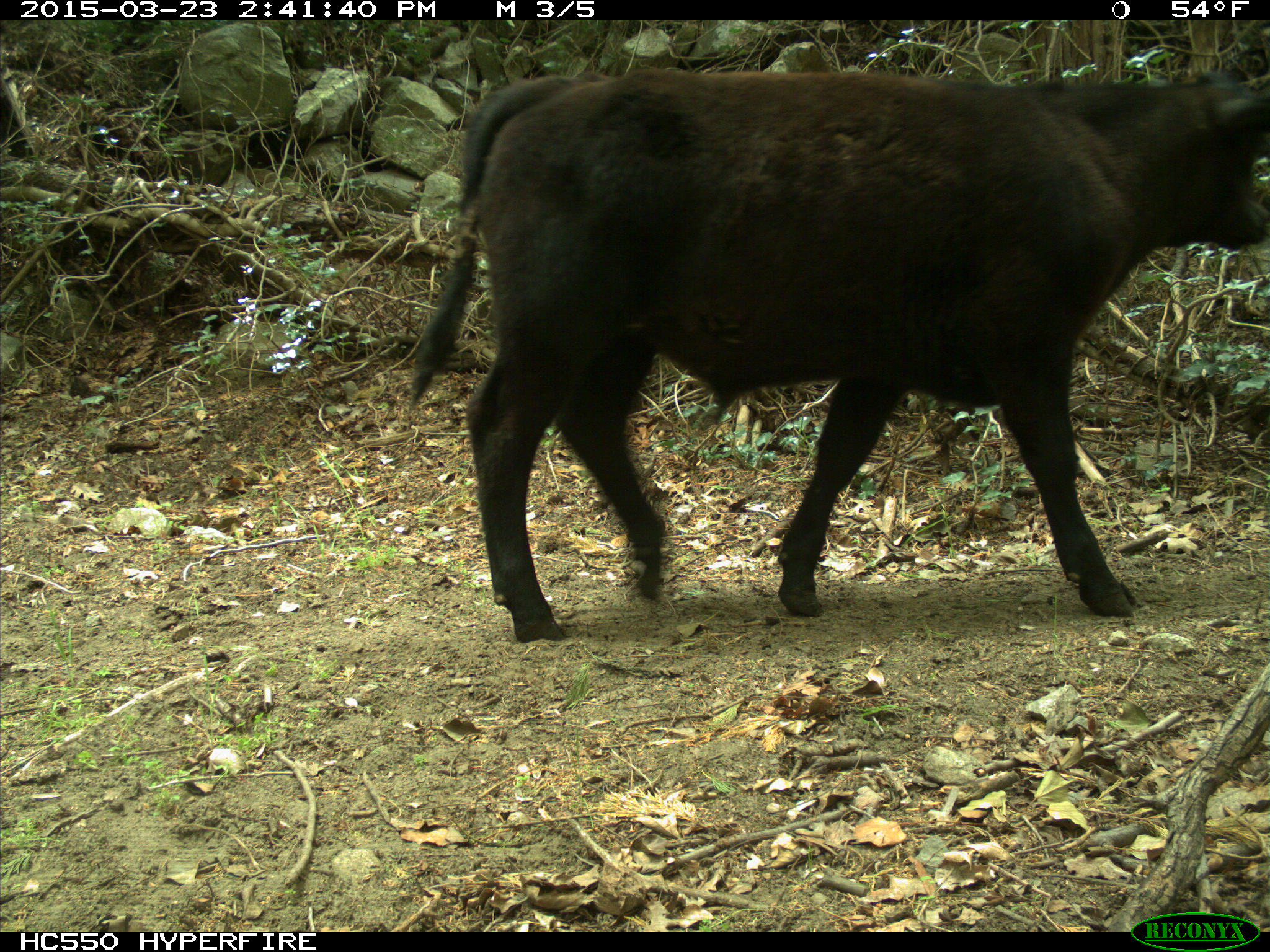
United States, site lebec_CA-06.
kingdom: Animalia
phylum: Chordata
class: Mammalia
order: Artiodactyla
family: Bovidae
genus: Bos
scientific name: Bos taurus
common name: domestic cow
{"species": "Bos taurus (domestic cow)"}